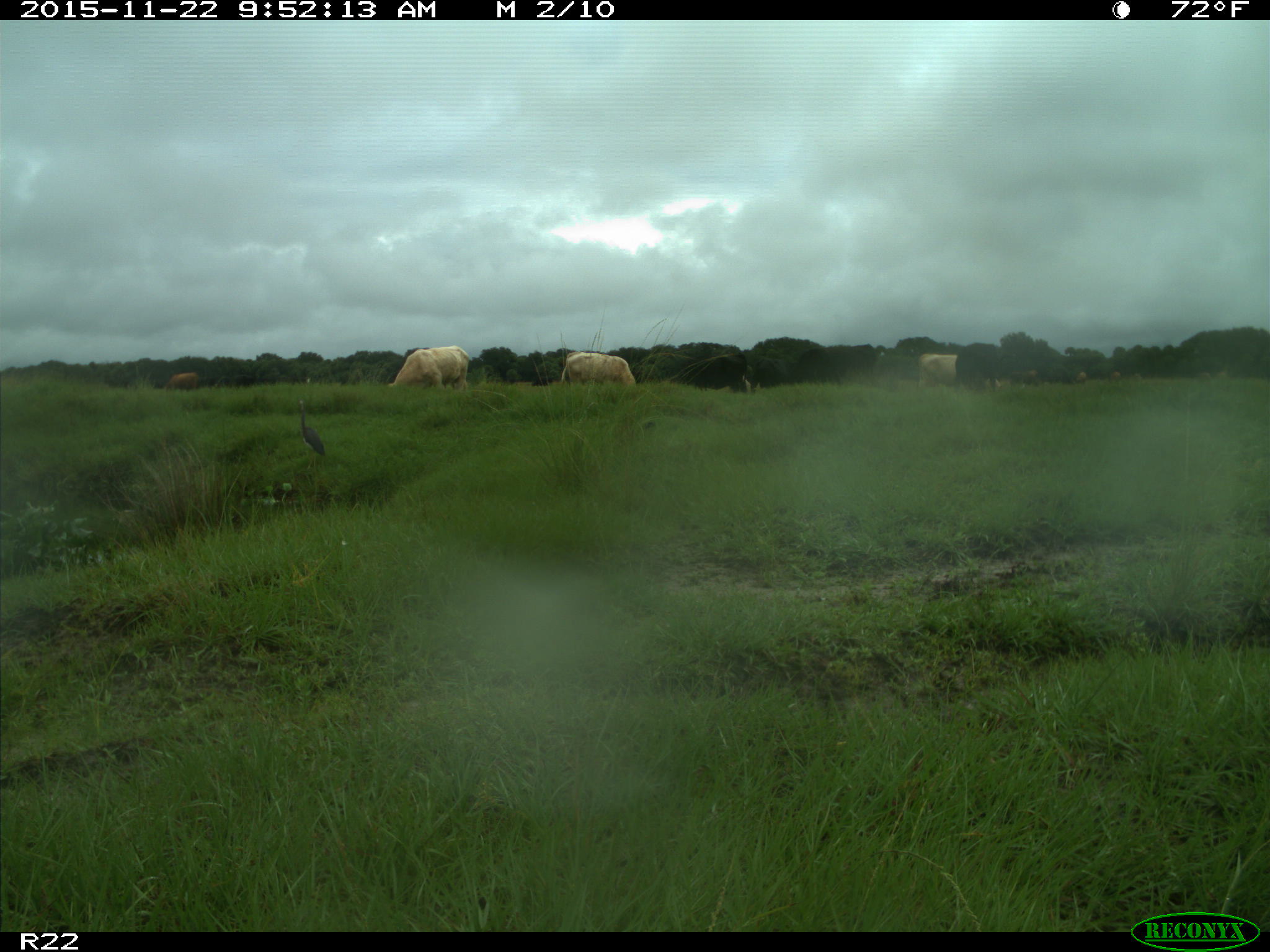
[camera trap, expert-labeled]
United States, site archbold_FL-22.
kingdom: Animalia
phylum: Chordata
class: Mammalia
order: Artiodactyla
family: Bovidae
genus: Bos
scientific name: Bos taurus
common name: domestic cow